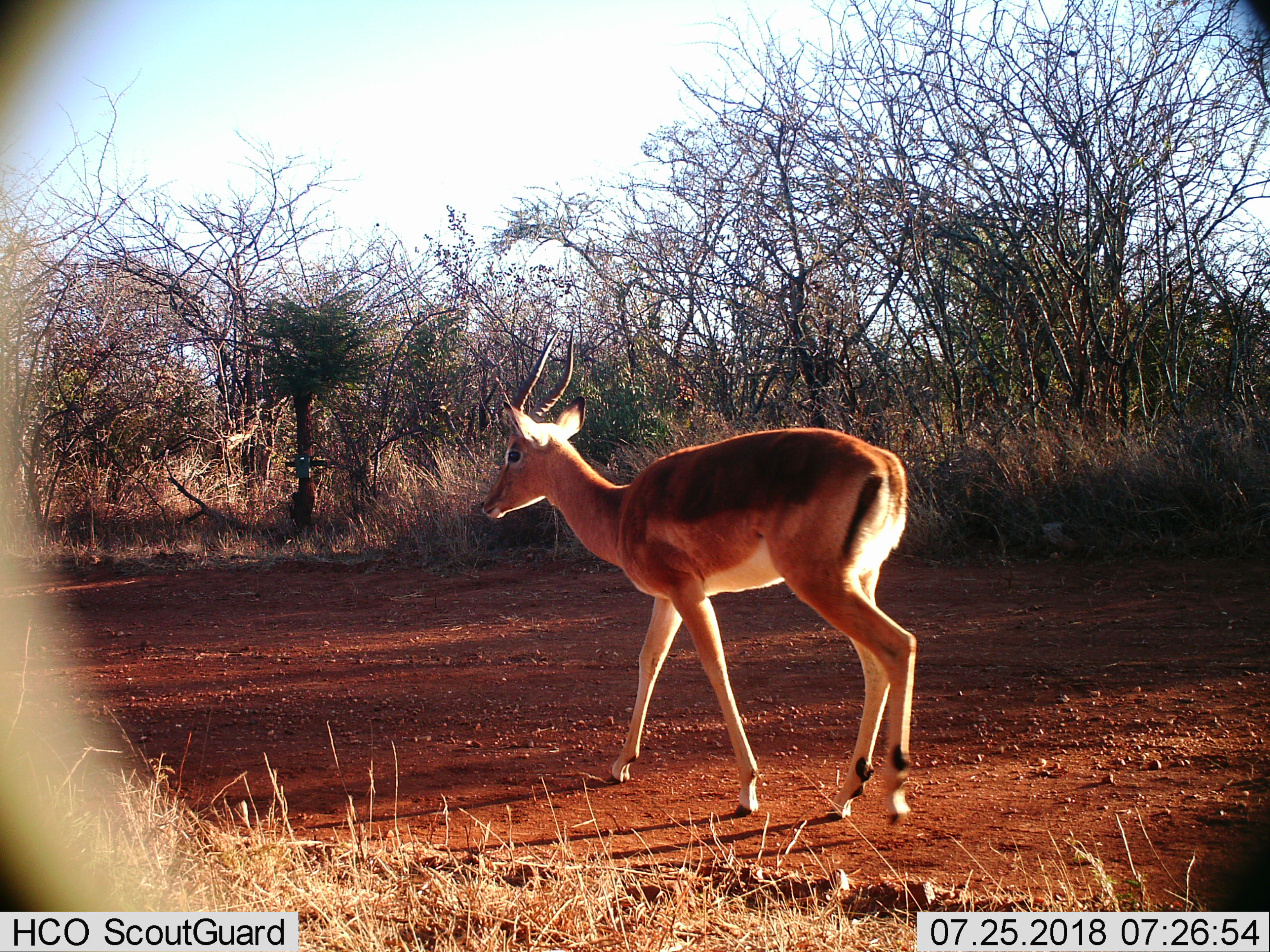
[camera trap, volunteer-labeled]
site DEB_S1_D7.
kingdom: Animalia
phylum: Chordata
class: Mammalia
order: Artiodactyla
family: Bovidae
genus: Aepyceros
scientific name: Aepyceros melampus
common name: impala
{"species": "impala (Aepyceros melampus)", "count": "1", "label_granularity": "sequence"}